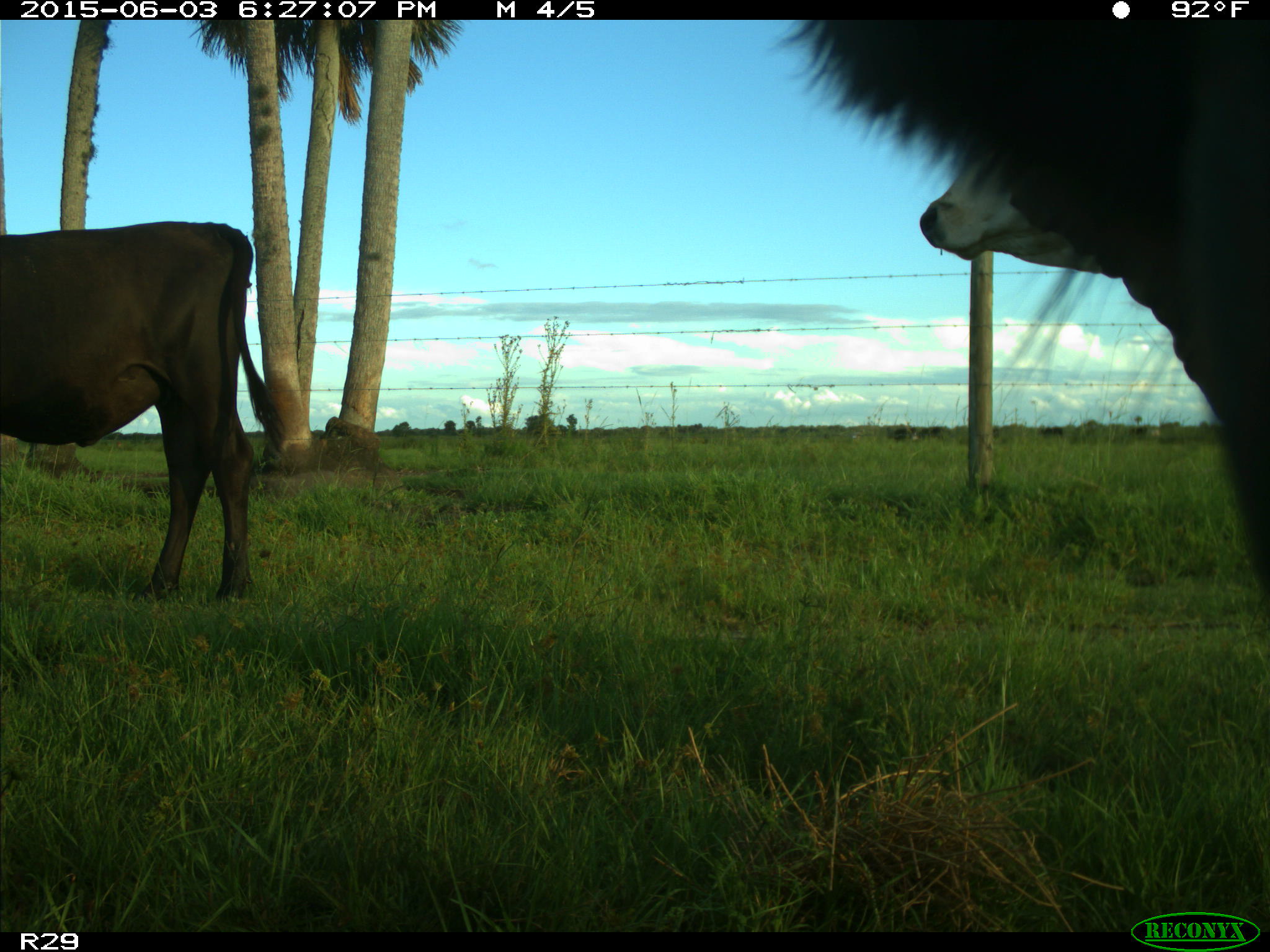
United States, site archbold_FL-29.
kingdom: Animalia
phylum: Chordata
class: Mammalia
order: Artiodactyla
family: Bovidae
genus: Bos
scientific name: Bos taurus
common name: domestic cow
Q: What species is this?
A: Bos taurus (domestic cow).